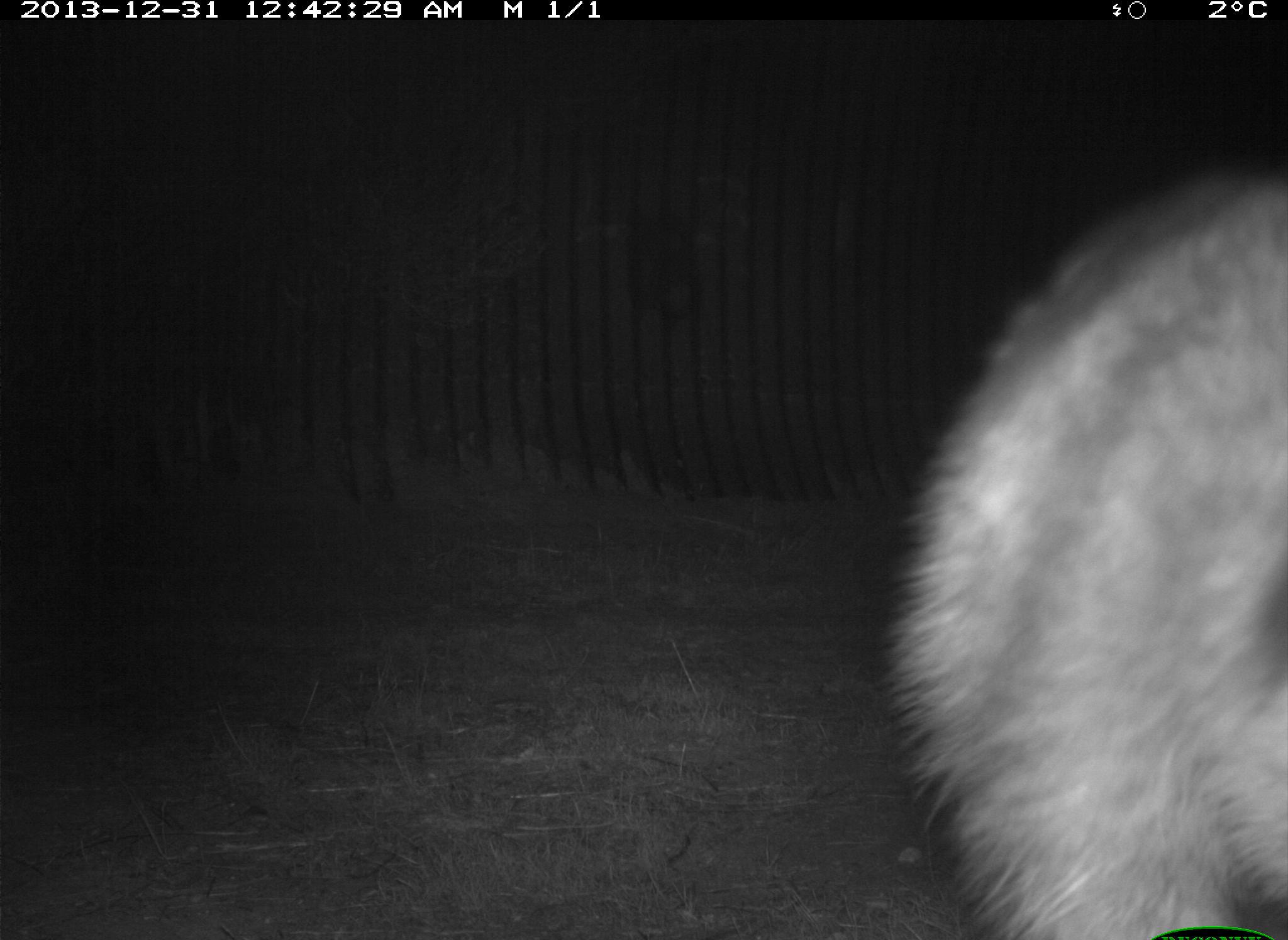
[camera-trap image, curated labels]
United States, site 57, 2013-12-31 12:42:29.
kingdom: Animalia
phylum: Chordata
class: Mammalia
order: Carnivora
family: Procyonidae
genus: Procyon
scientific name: Procyon lotor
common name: raccoon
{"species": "raccoon (Procyon lotor)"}